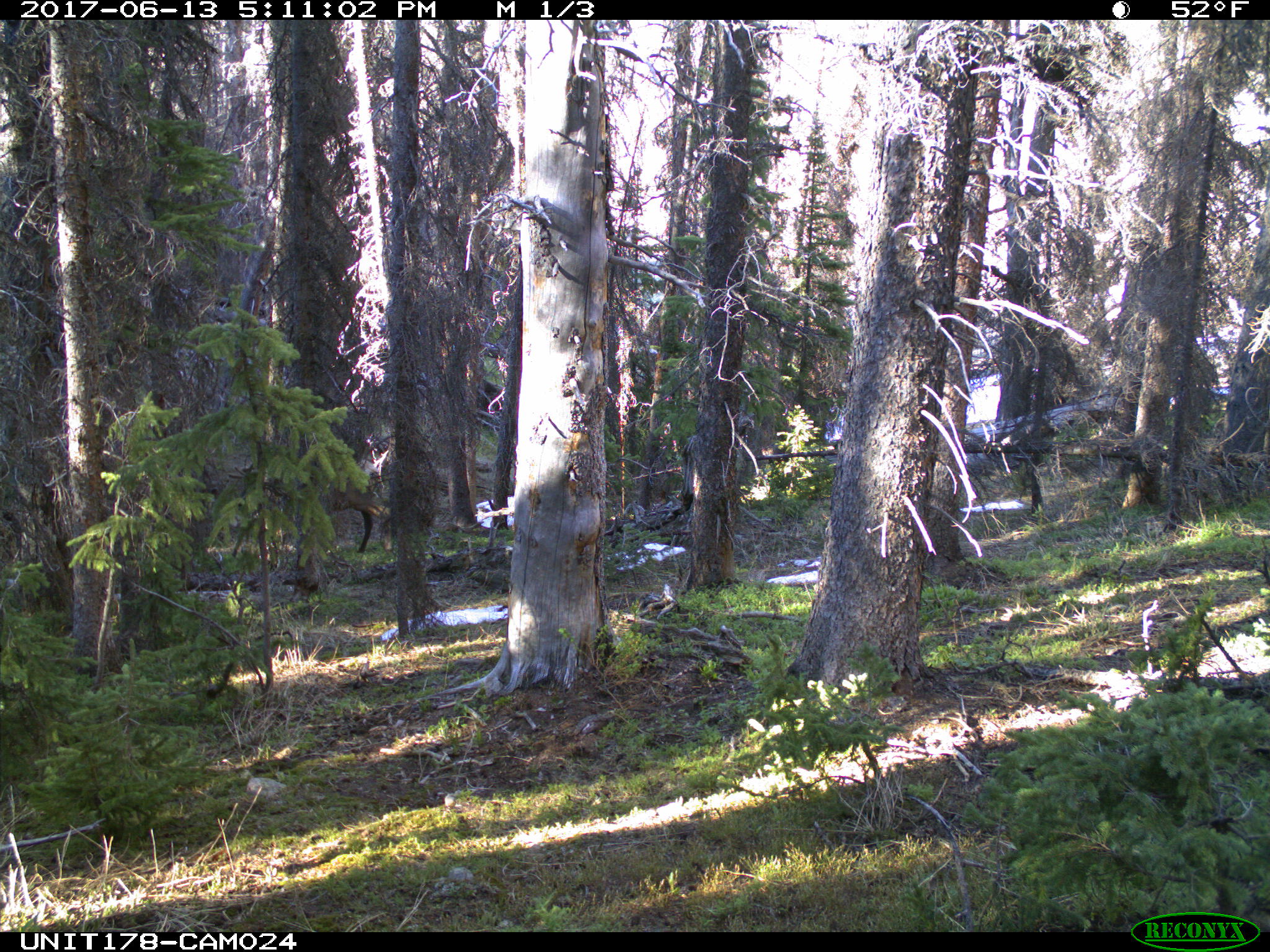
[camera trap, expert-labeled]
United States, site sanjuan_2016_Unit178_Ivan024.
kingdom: Animalia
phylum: Chordata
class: Mammalia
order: Artiodactyla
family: Cervidae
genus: Cervus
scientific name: Cervus elaphus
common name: red deer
Cervus elaphus (red deer).